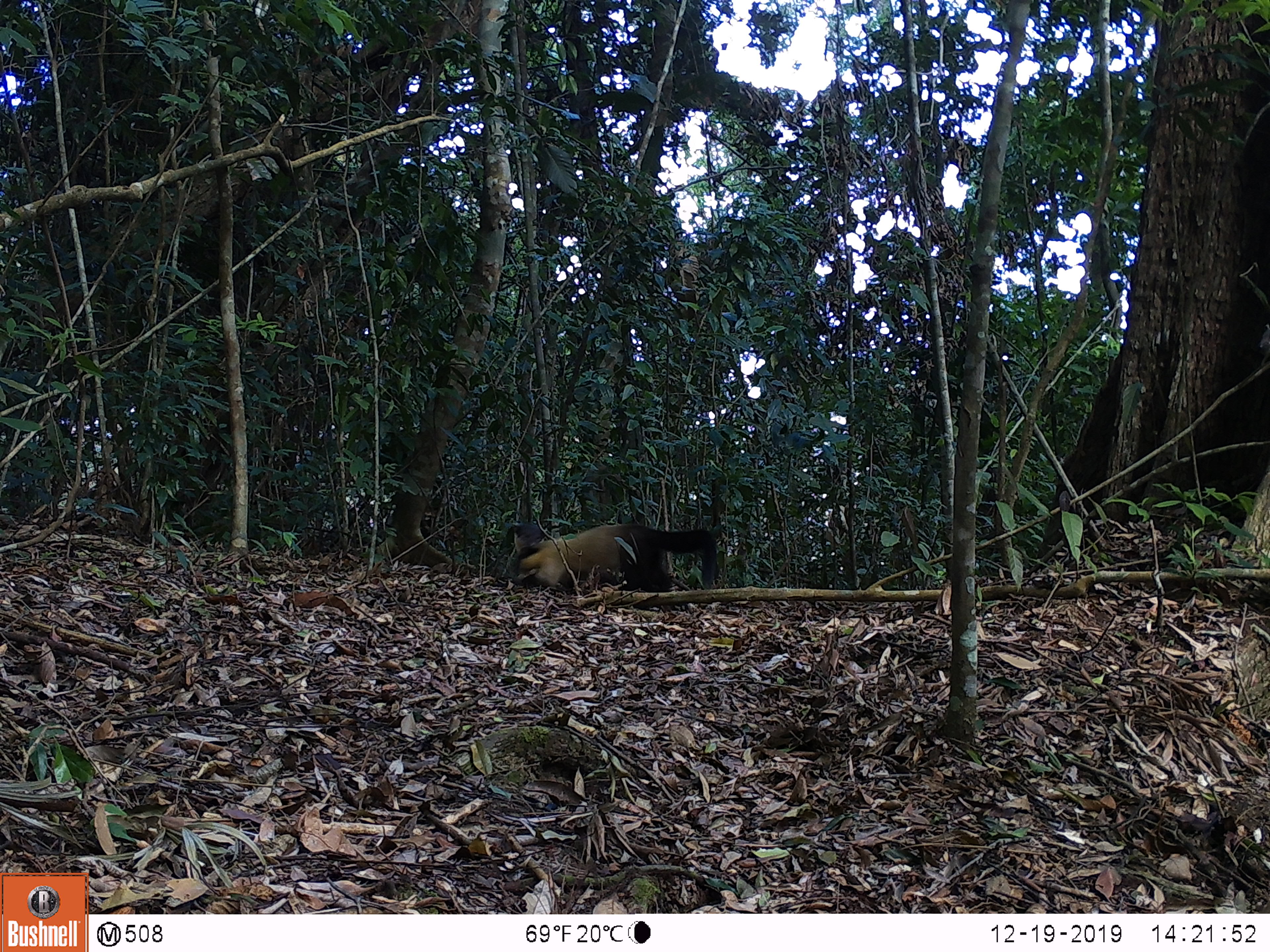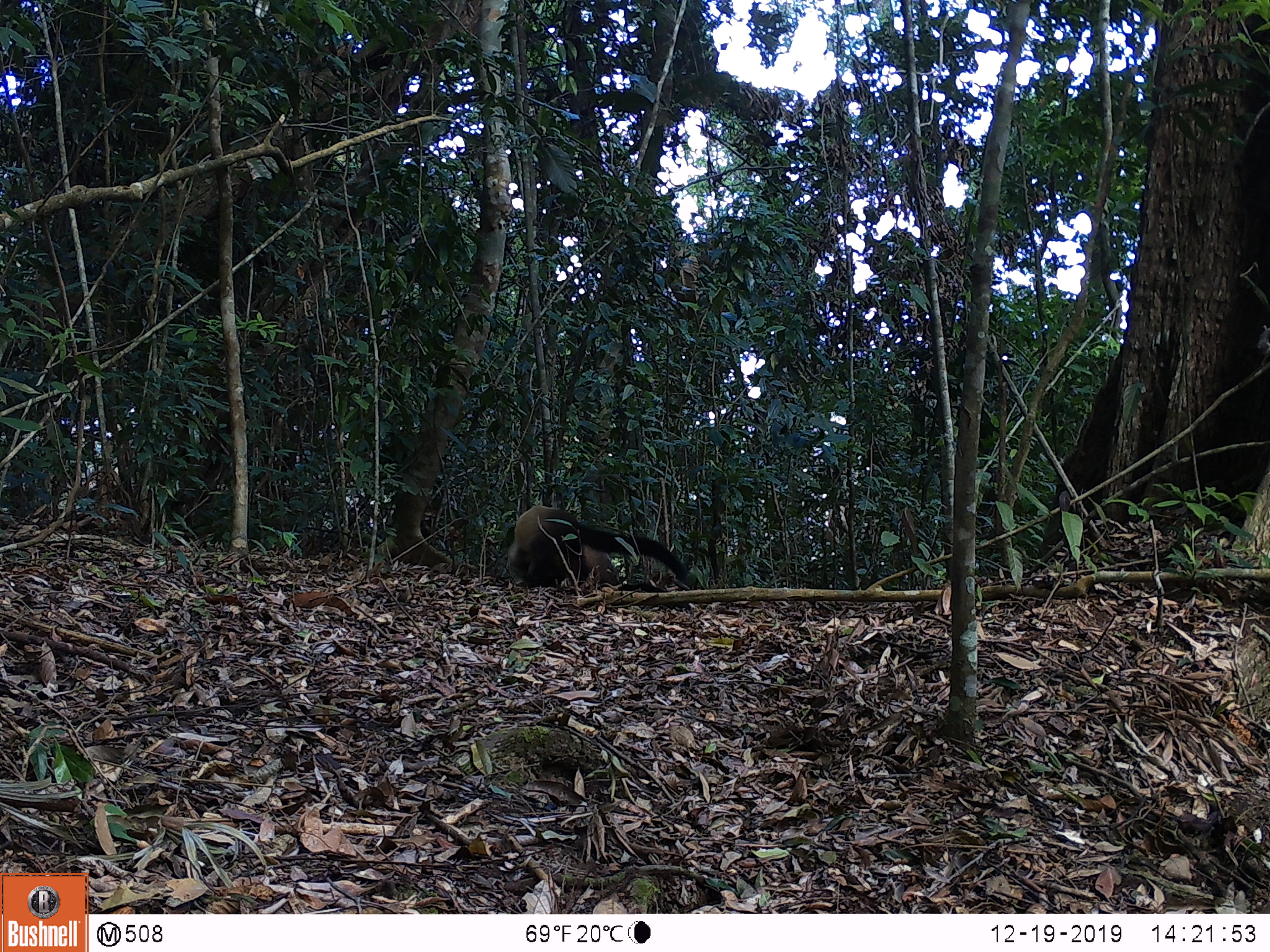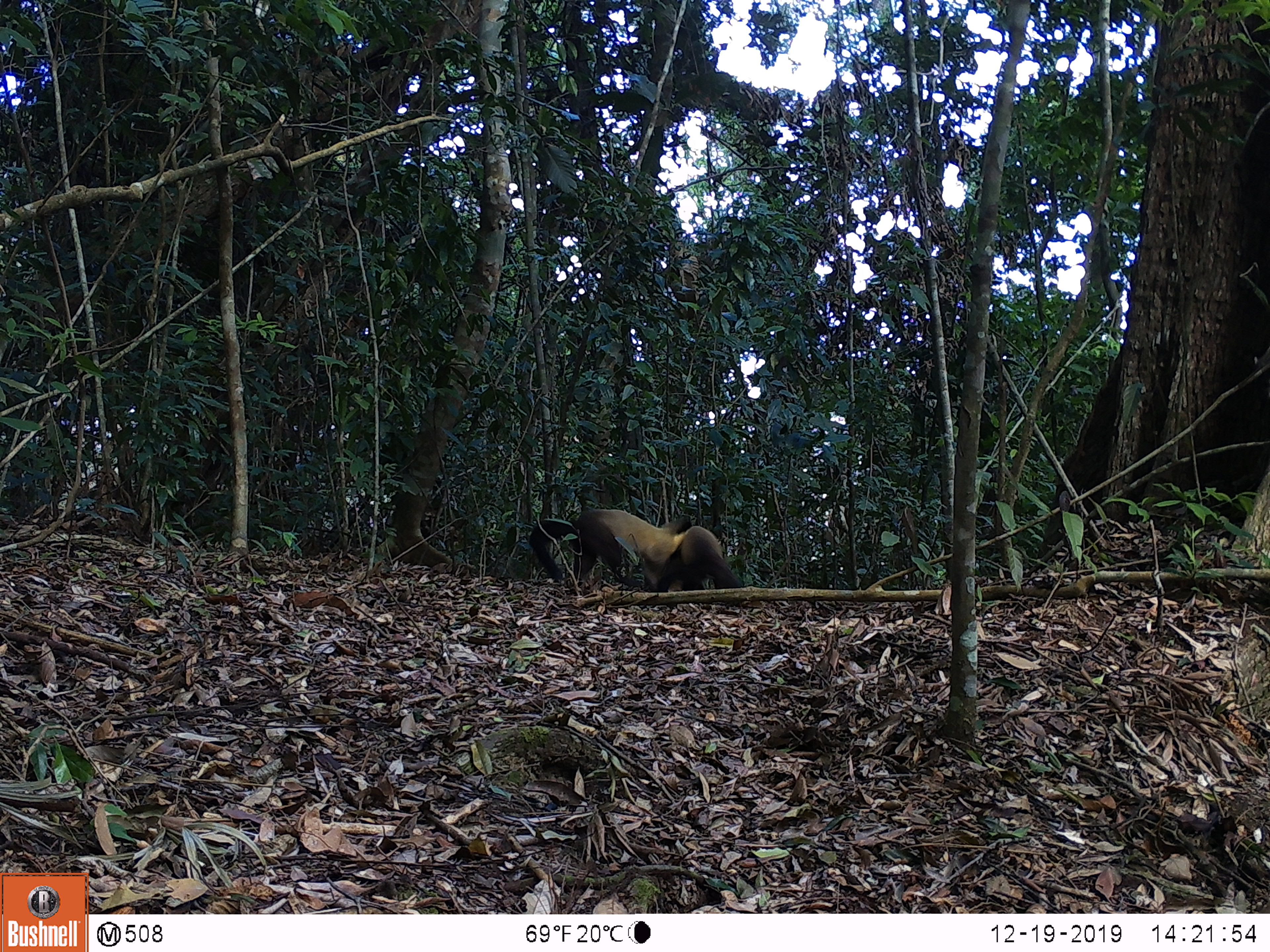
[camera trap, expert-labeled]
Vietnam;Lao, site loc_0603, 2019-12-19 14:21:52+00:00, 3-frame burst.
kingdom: Animalia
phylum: Chordata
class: Mammalia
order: Carnivora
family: Mustelidae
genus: Martes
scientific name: Martes flavigula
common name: yellow-throated marten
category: yellow throated marten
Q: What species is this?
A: Yellow throated marten (yellow-throated marten) (Martes flavigula).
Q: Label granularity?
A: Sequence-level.